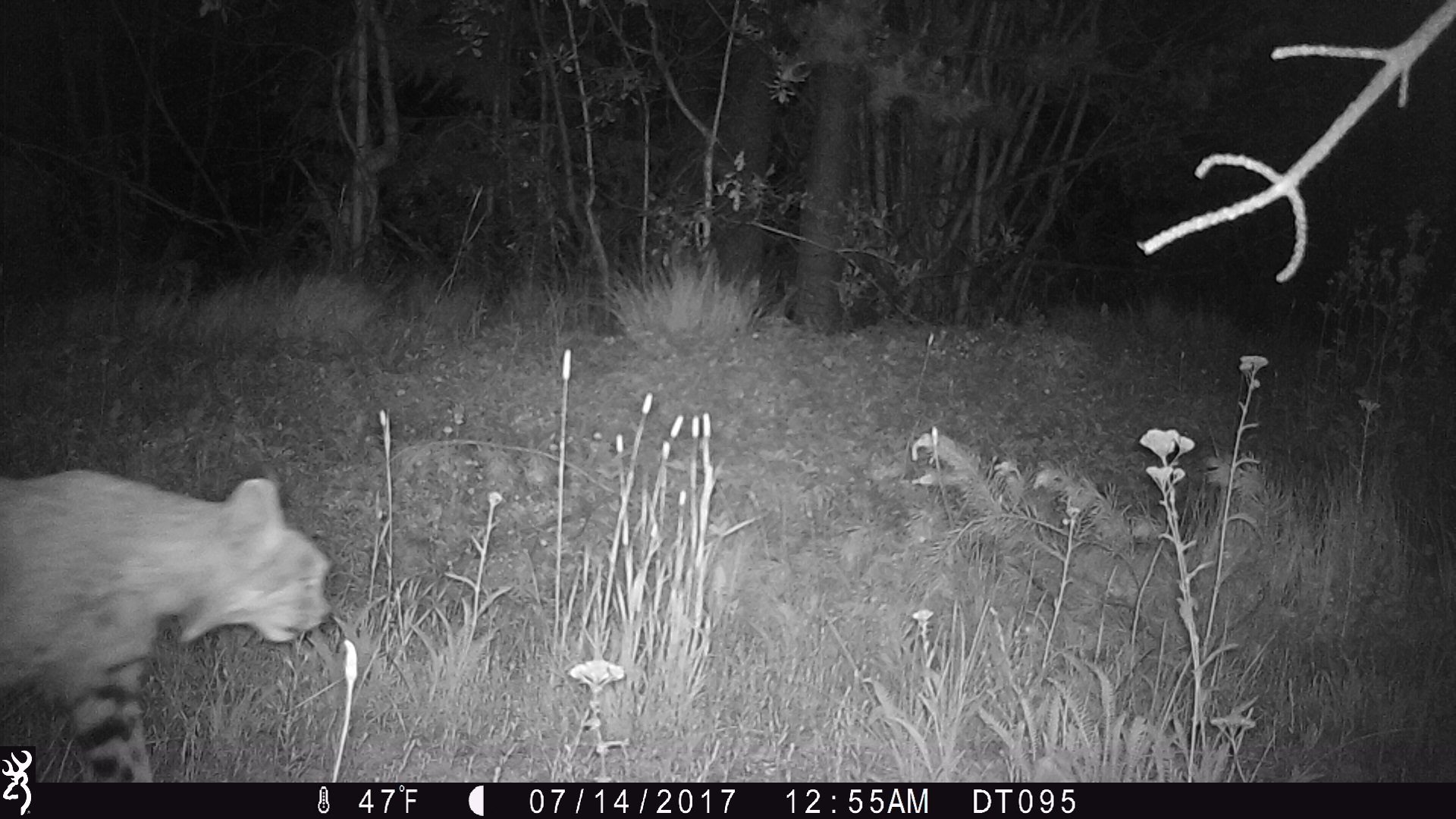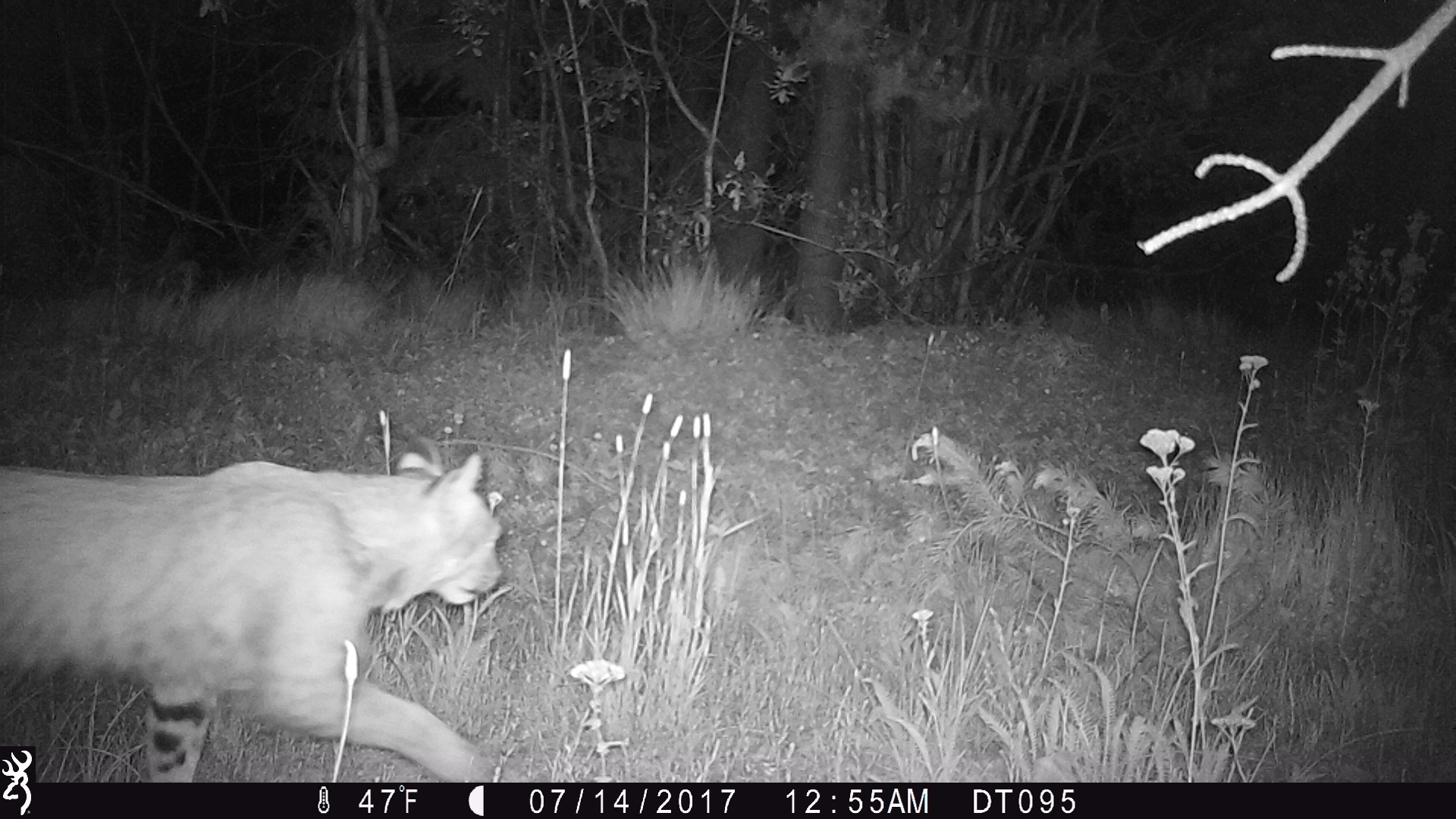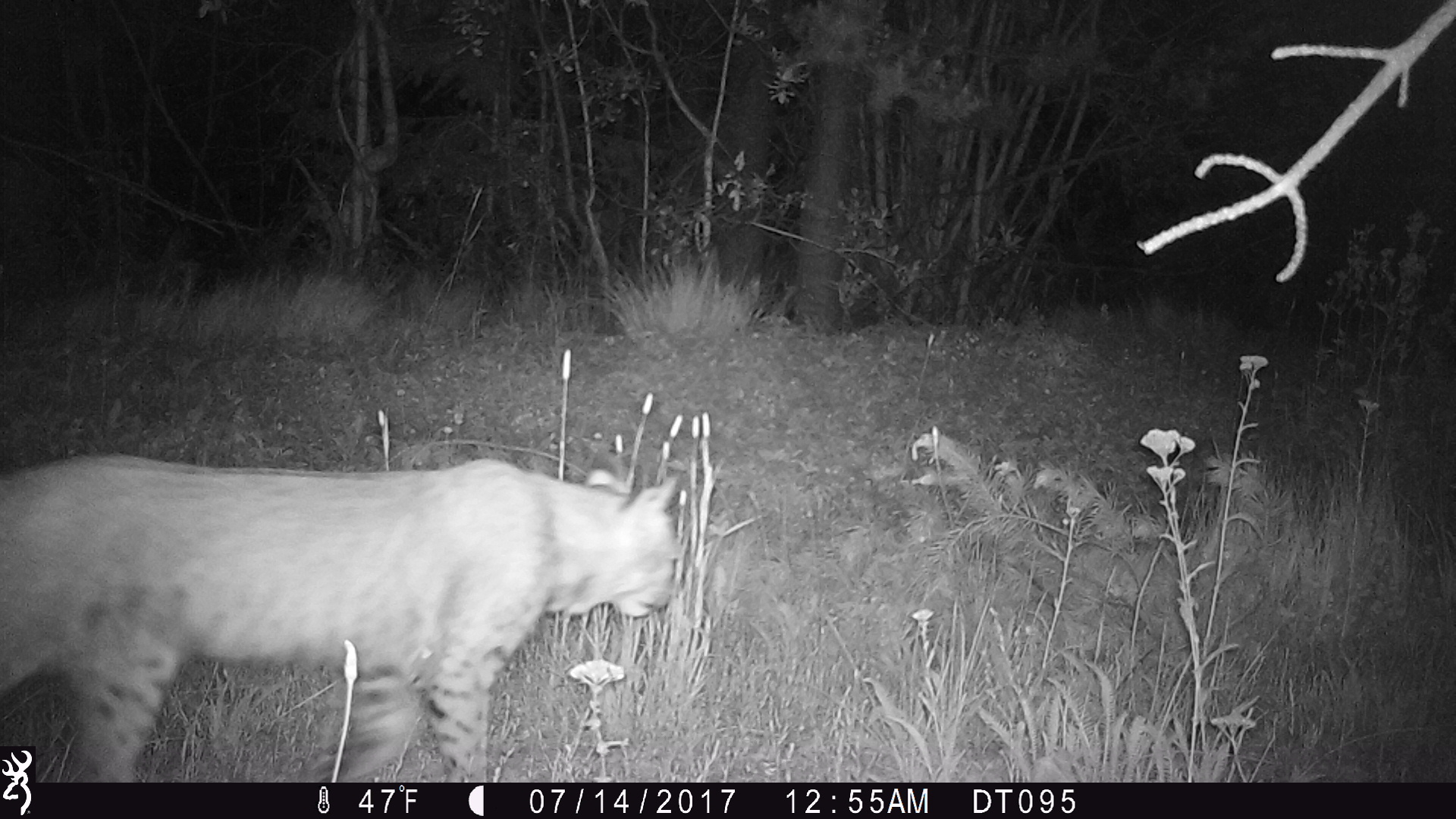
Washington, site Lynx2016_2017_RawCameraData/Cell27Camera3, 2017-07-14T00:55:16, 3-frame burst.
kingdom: Animalia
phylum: Chordata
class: Mammalia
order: Carnivora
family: Felidae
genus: Lynx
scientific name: Lynx rufus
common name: bobcat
Lynx rufus (bobcat). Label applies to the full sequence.